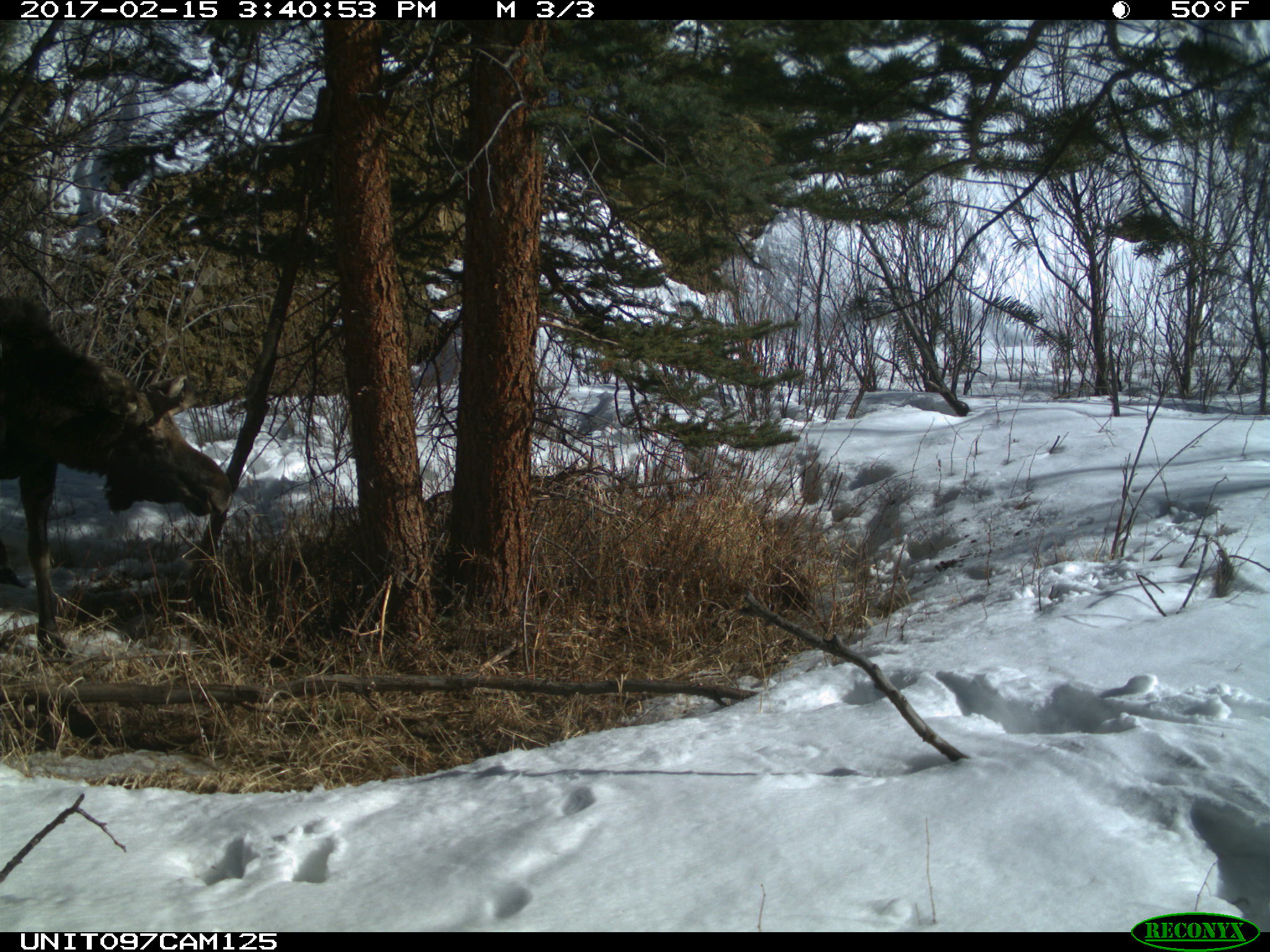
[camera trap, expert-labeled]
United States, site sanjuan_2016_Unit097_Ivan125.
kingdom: Animalia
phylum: Chordata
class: Mammalia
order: Artiodactyla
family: Cervidae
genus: Alces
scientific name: Alces alces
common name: moose